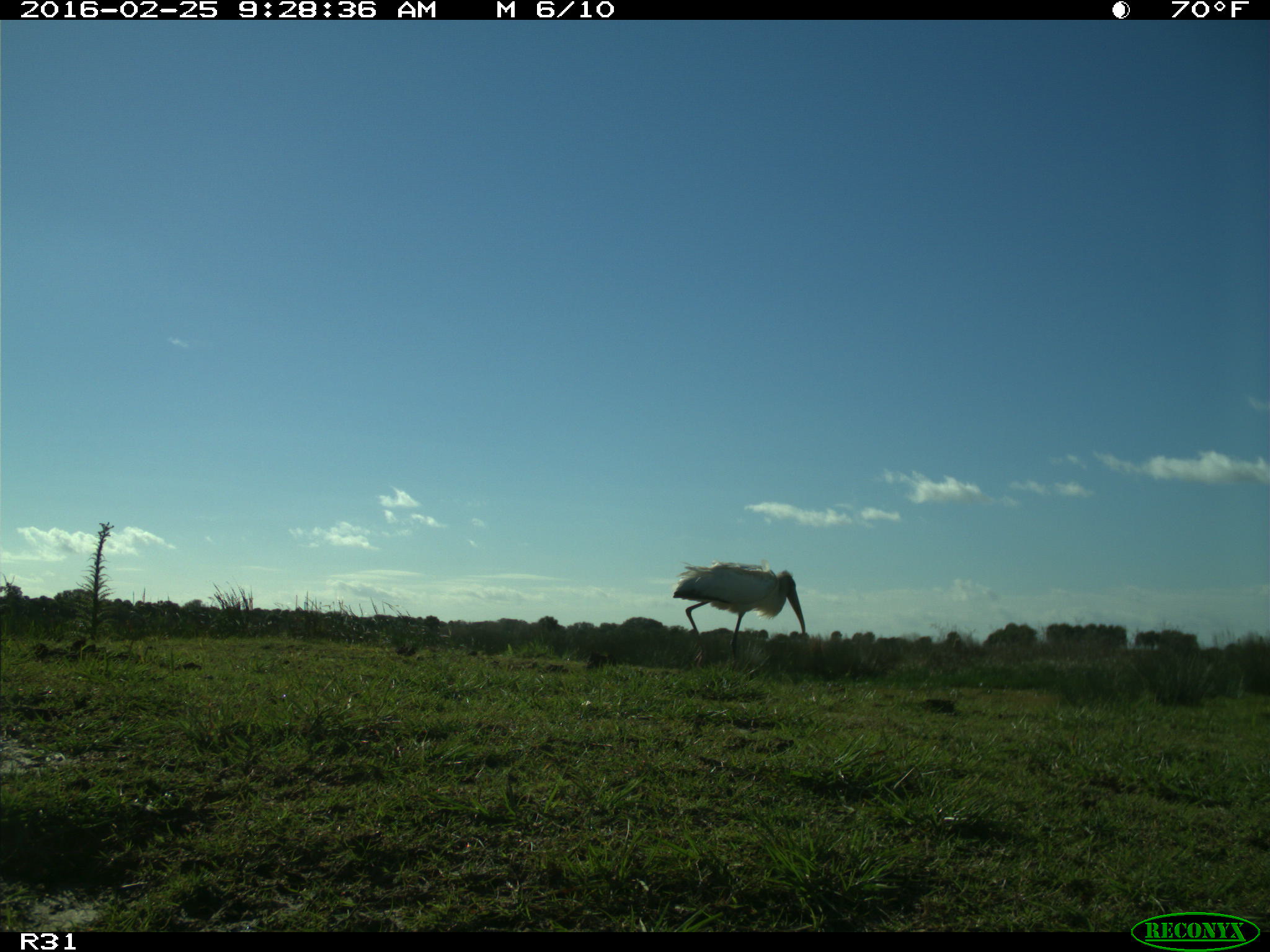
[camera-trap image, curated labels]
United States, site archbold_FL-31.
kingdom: Animalia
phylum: Chordata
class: Aves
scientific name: Aves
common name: birds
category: unidentified bird